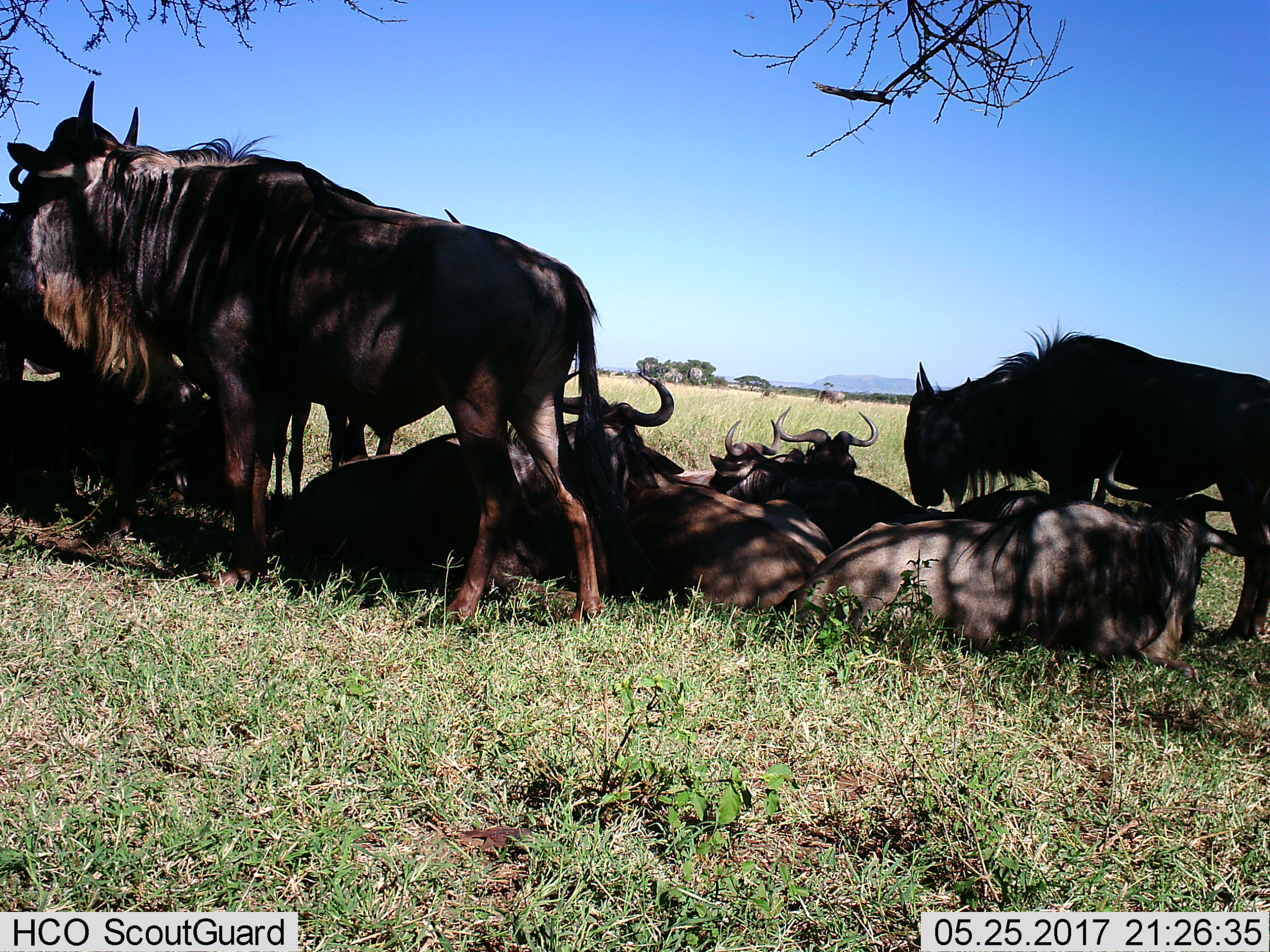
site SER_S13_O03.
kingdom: Animalia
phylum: Chordata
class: Mammalia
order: Artiodactyla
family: Bovidae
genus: Connochaetes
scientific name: Connochaetes taurinus taurinus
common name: blue wildebeest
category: wildebeestblue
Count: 9.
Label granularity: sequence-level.